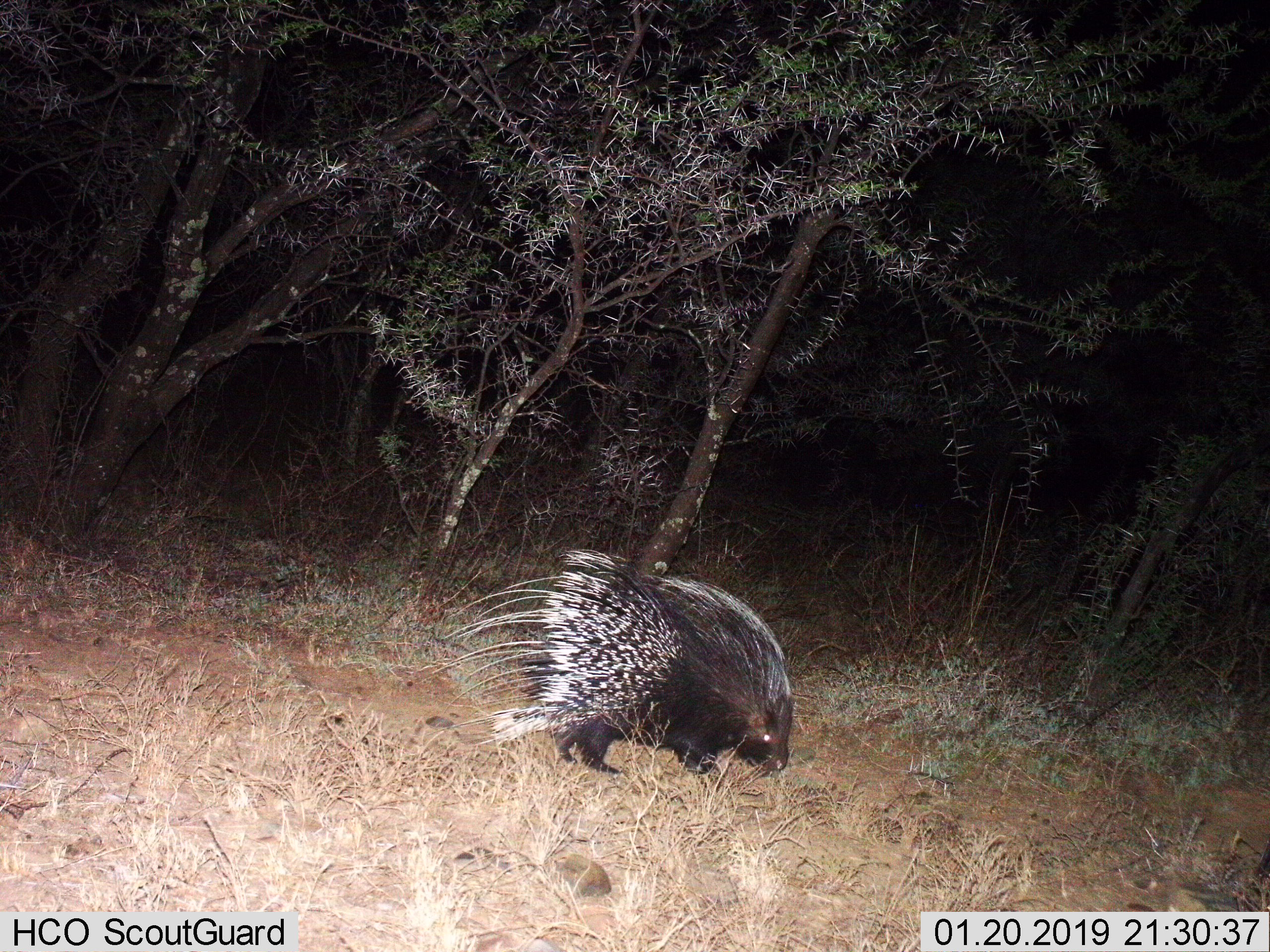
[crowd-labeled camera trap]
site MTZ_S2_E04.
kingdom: Animalia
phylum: Chordata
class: Mammalia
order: Rodentia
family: Hystricidae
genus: Hystrix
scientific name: Hystrix cristata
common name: crested porcupine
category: porcupine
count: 1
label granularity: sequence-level